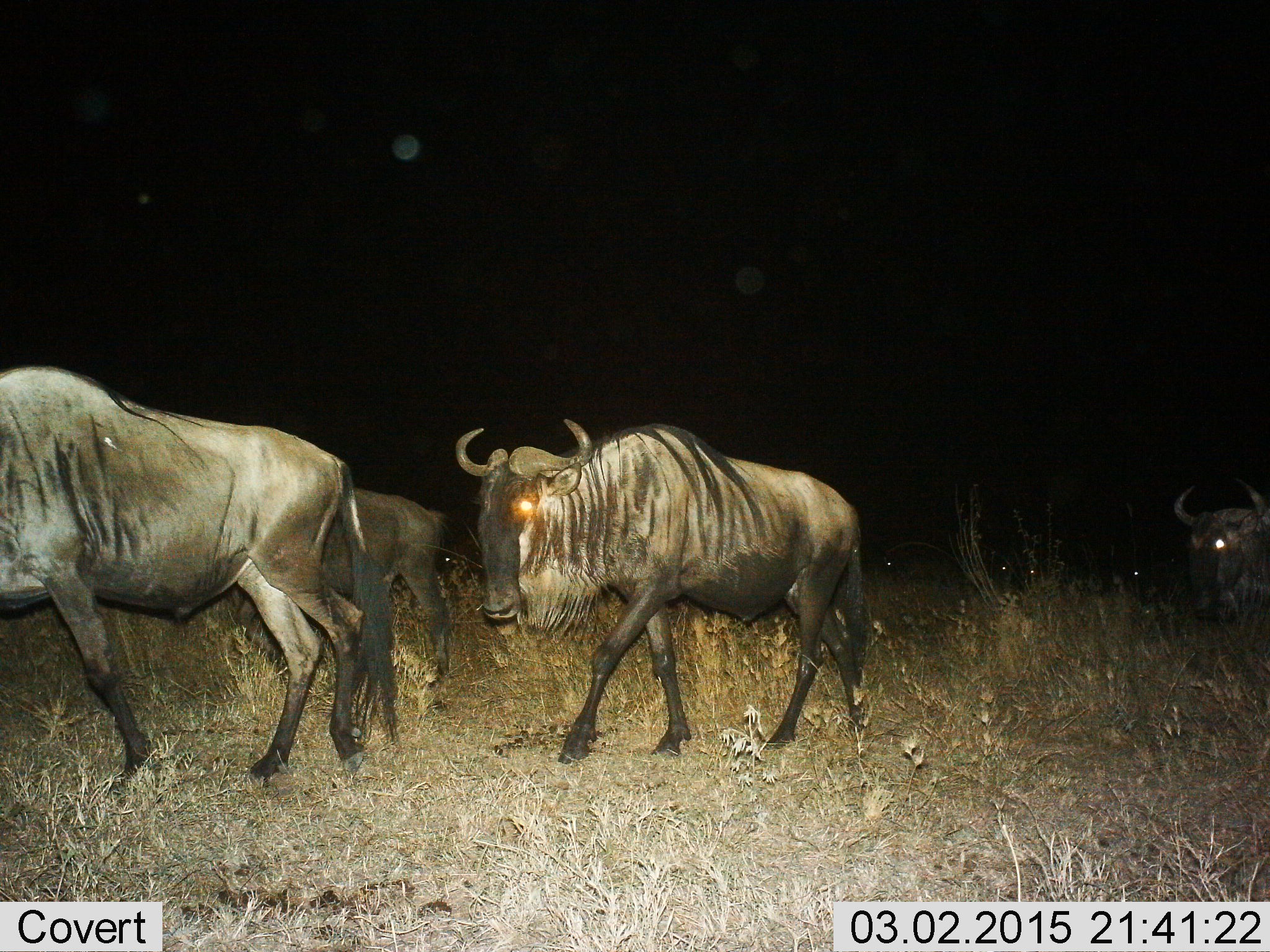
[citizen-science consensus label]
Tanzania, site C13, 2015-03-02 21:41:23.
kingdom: Animalia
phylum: Chordata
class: Mammalia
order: Artiodactyla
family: Bovidae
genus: Connochaetes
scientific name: Connochaetes taurinus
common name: blue wildebeest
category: wildebeest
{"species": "wildebeest (blue wildebeest) (Connochaetes taurinus)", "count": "5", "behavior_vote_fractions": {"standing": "0%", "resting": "0%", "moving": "100%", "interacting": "0%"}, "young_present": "30%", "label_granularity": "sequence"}